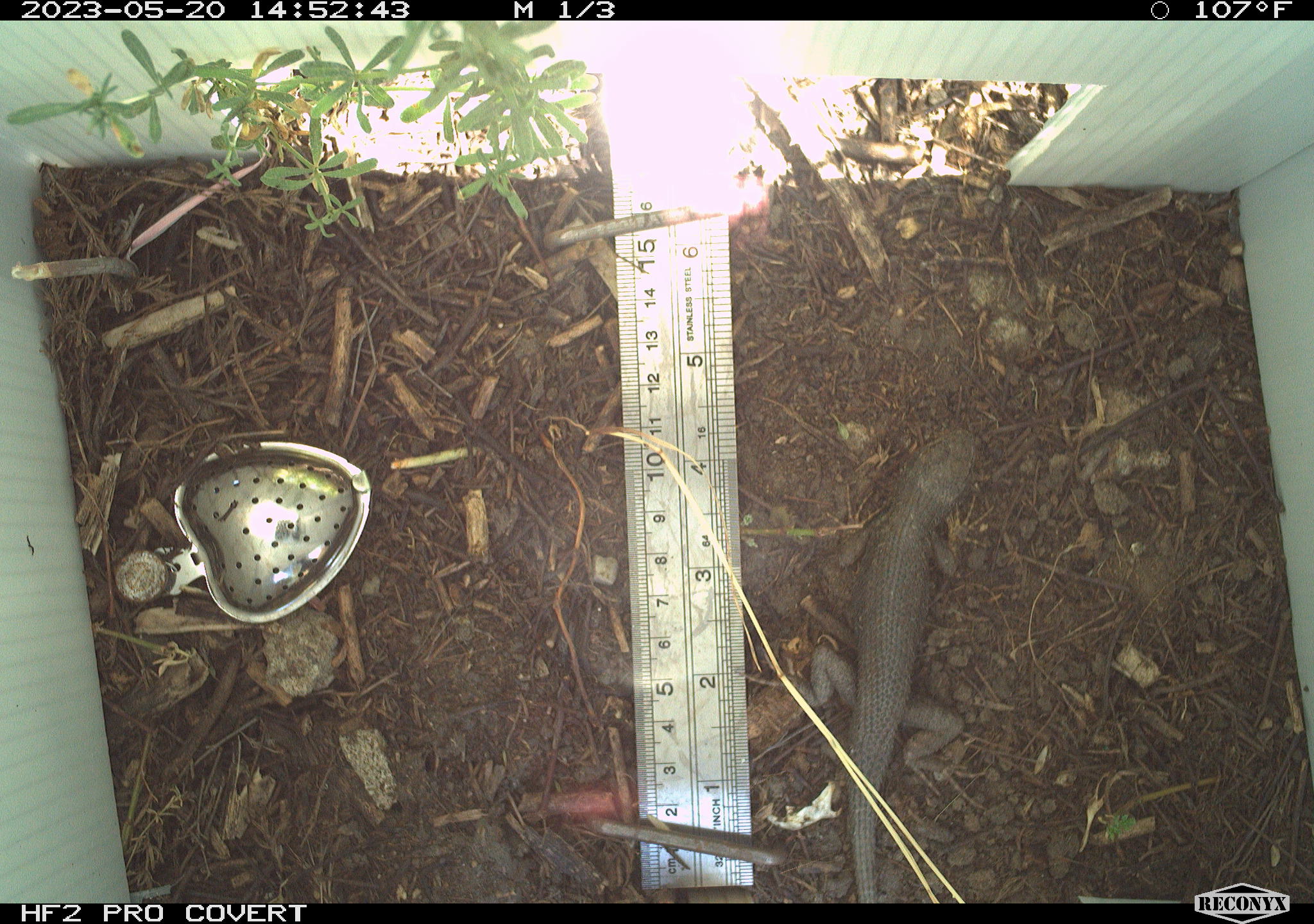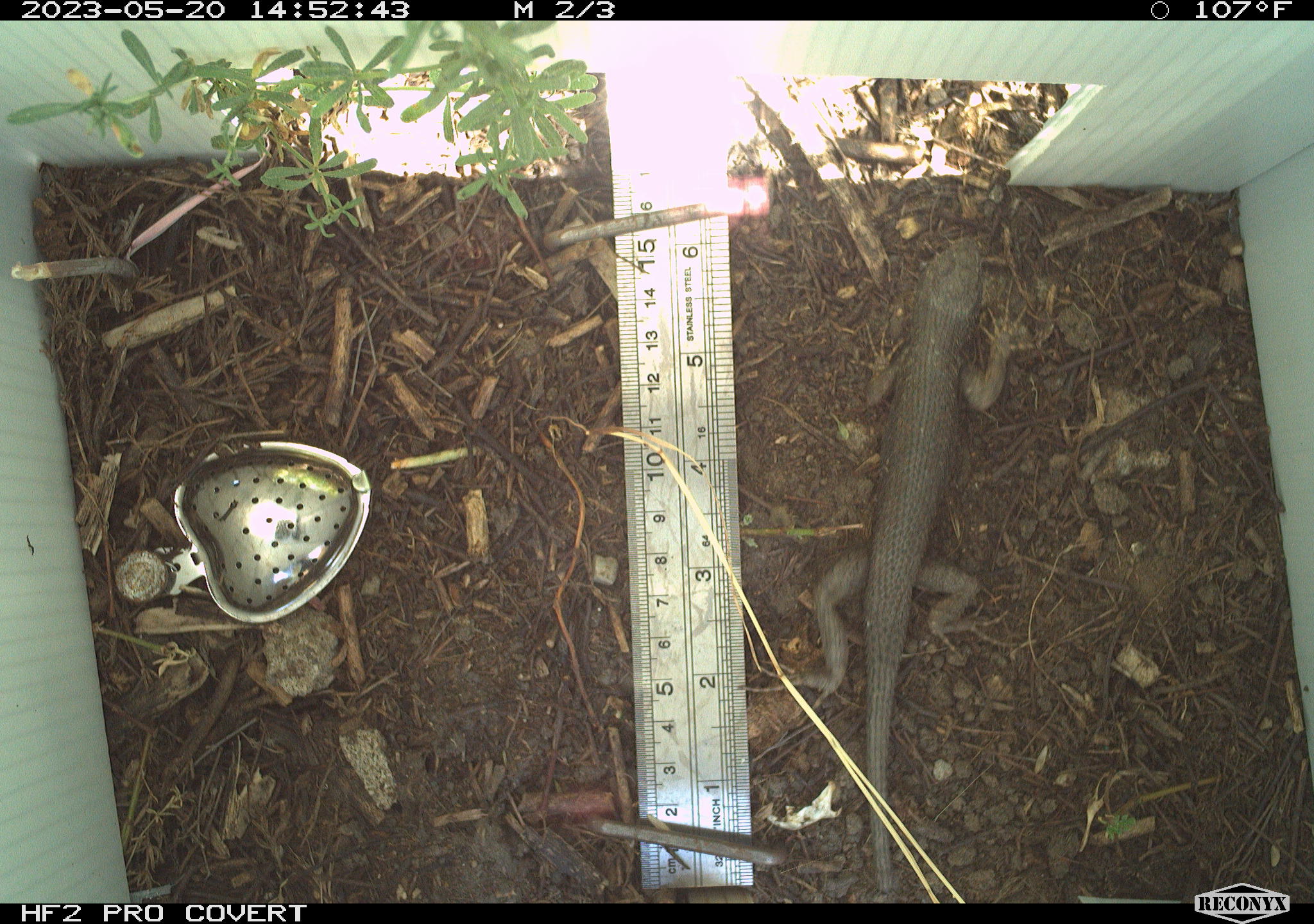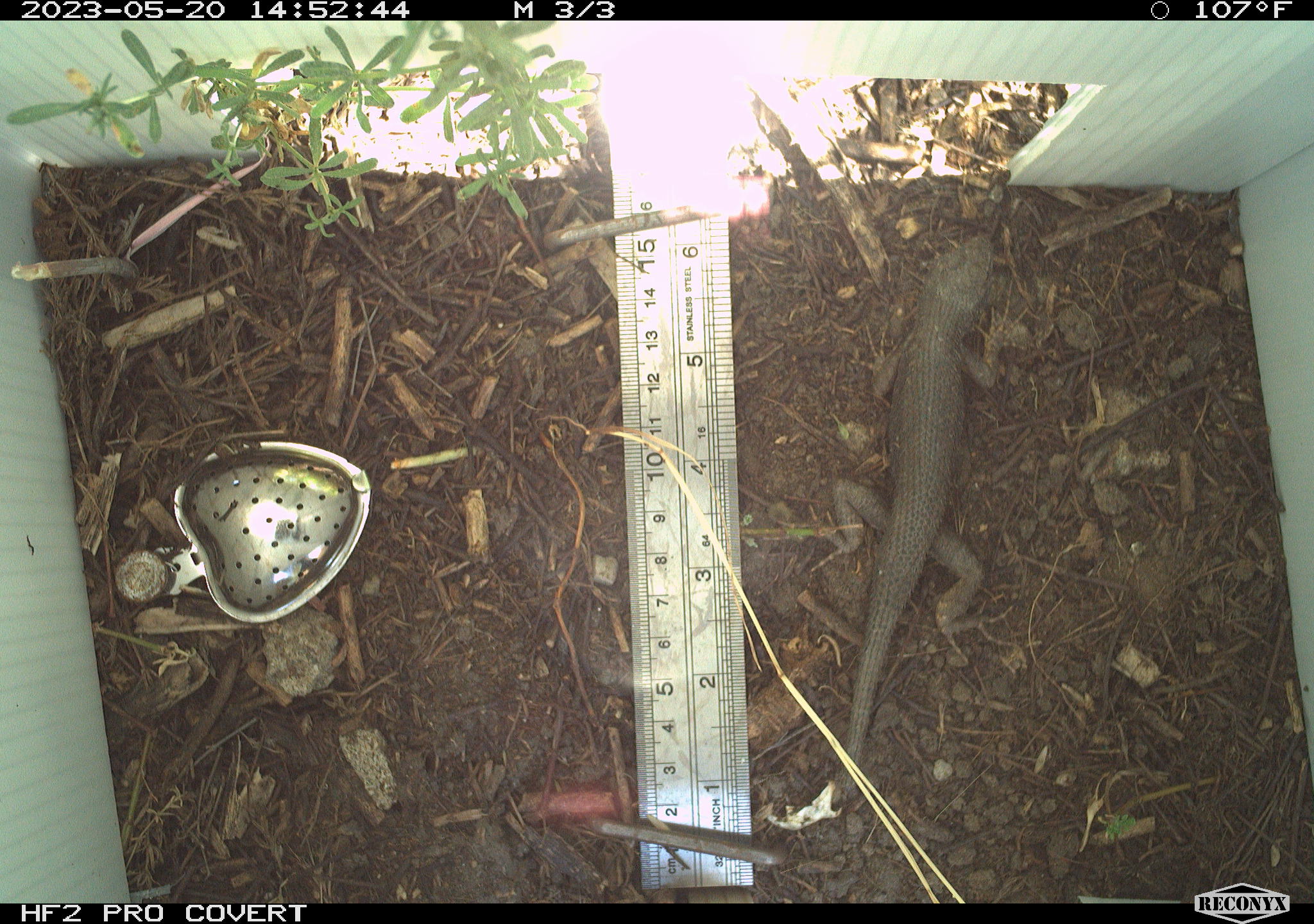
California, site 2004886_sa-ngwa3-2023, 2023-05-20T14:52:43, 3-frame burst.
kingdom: Animalia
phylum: Chordata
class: Reptilia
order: Squamata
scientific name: Squamata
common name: lizards and snakes